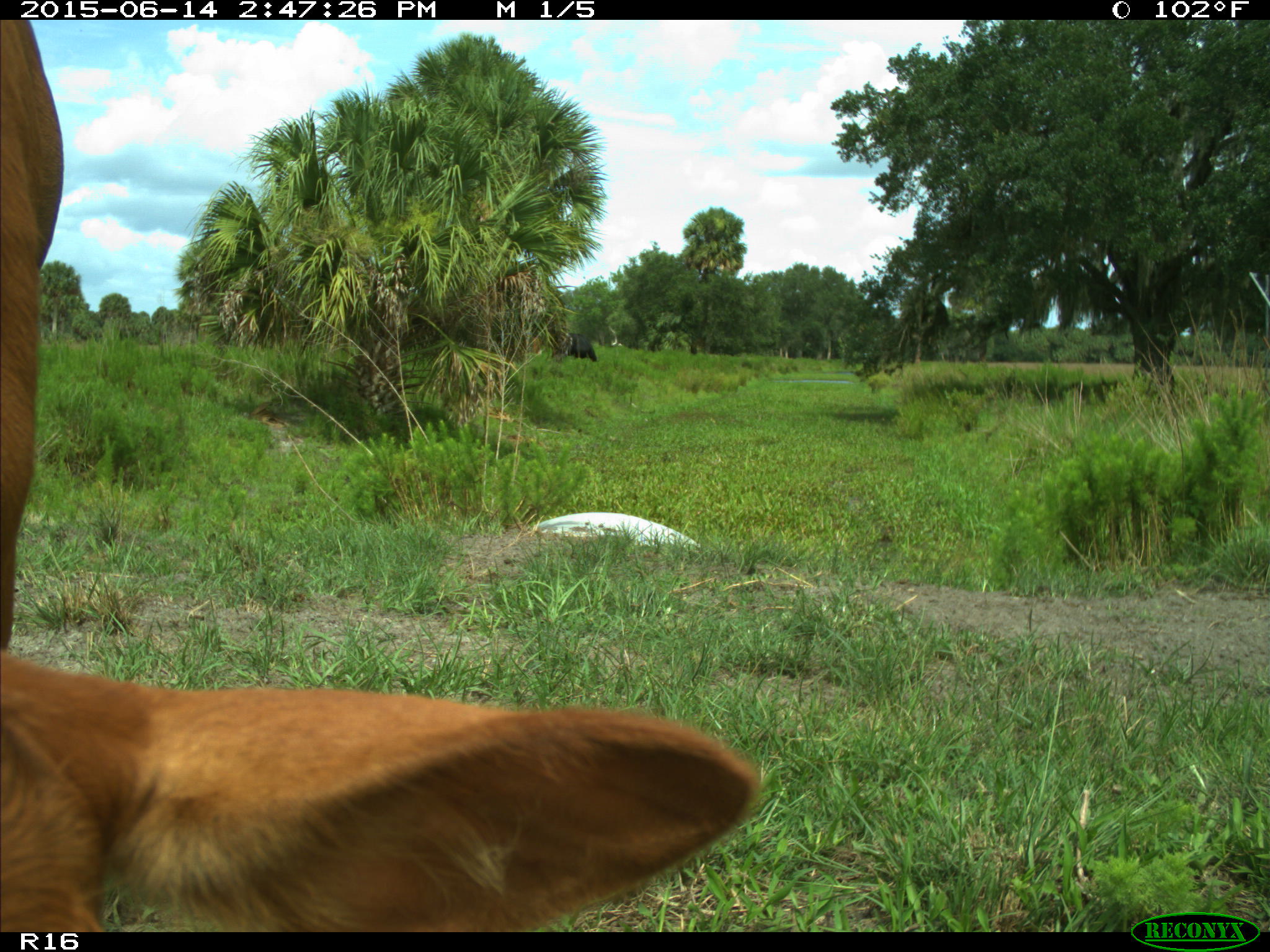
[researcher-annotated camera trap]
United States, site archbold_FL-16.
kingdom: Animalia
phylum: Chordata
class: Mammalia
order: Artiodactyla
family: Bovidae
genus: Bos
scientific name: Bos taurus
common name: domestic cow